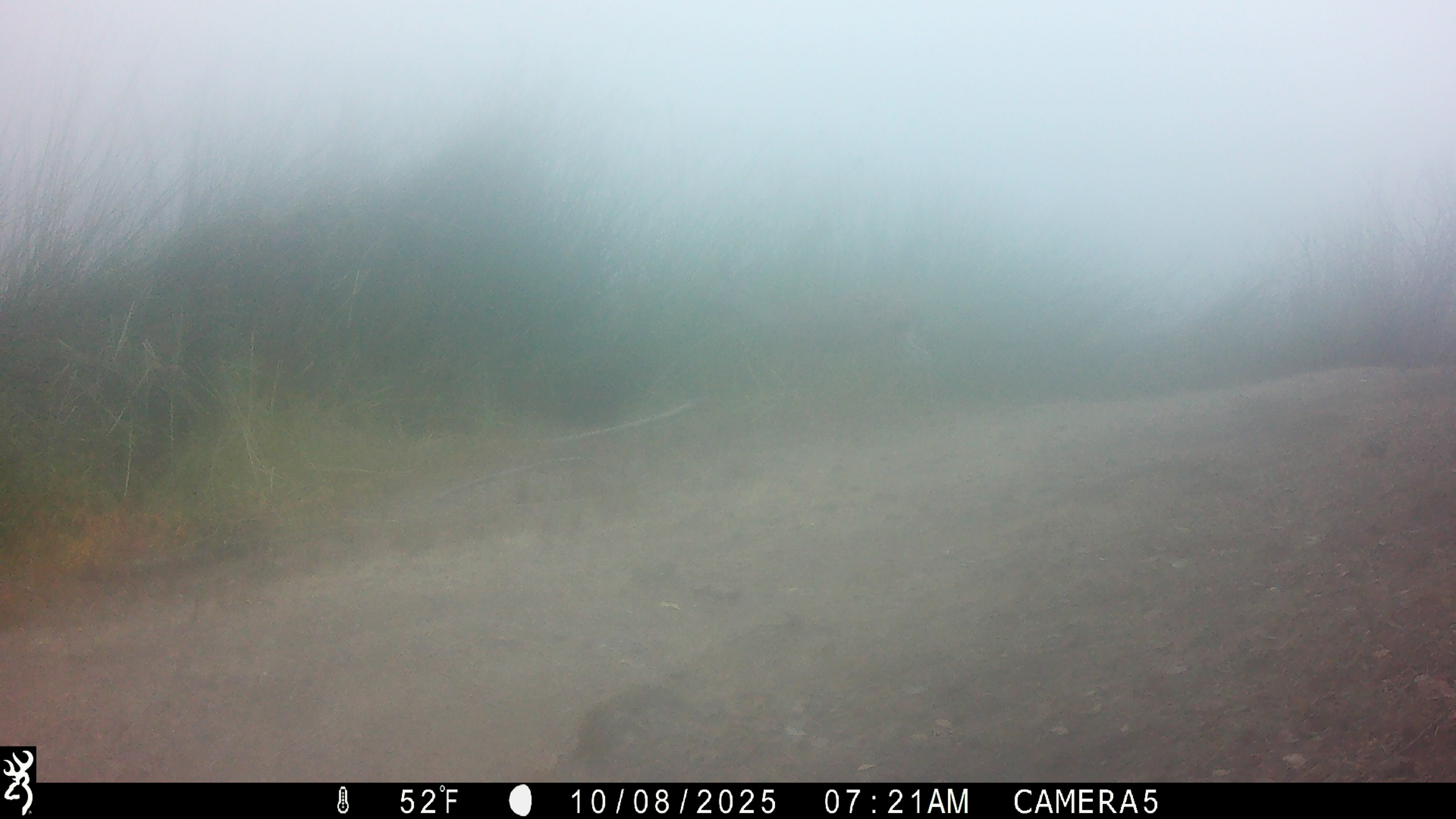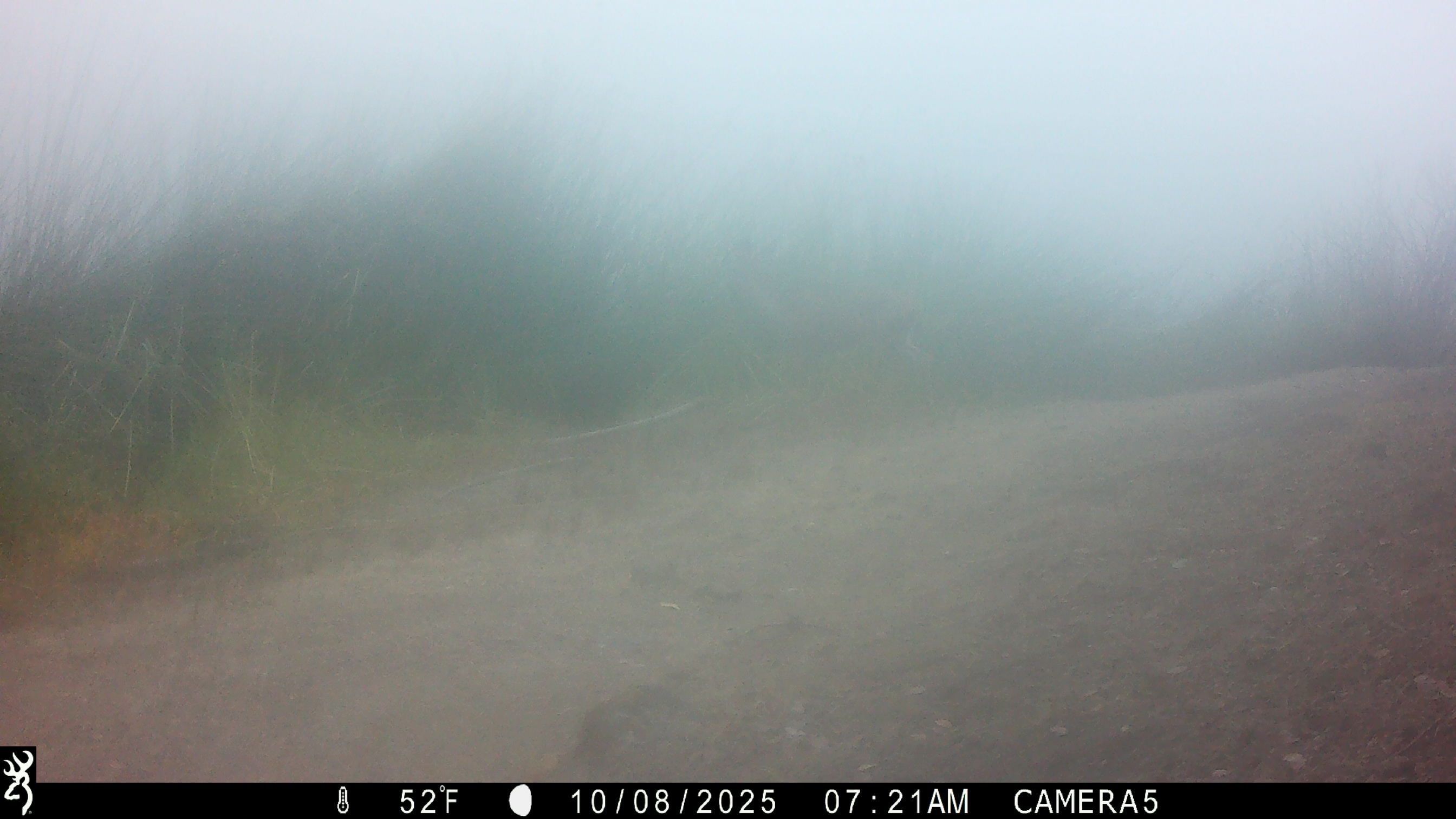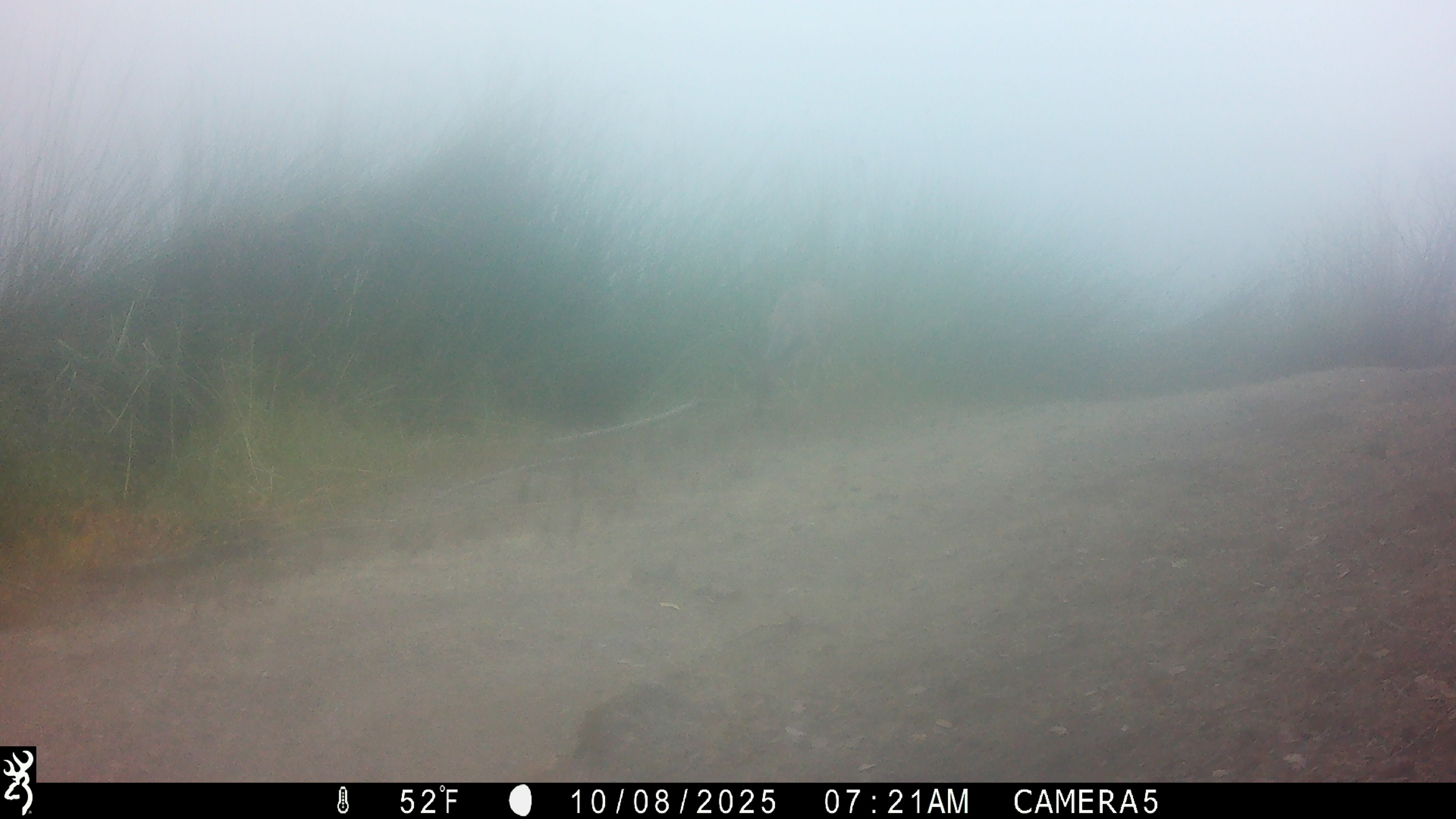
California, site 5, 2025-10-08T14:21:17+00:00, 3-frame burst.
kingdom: Animalia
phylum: Chordata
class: Mammalia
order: Artiodactyla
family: Cervidae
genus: Odocoileus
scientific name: Odocoileus hemionus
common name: mule deer